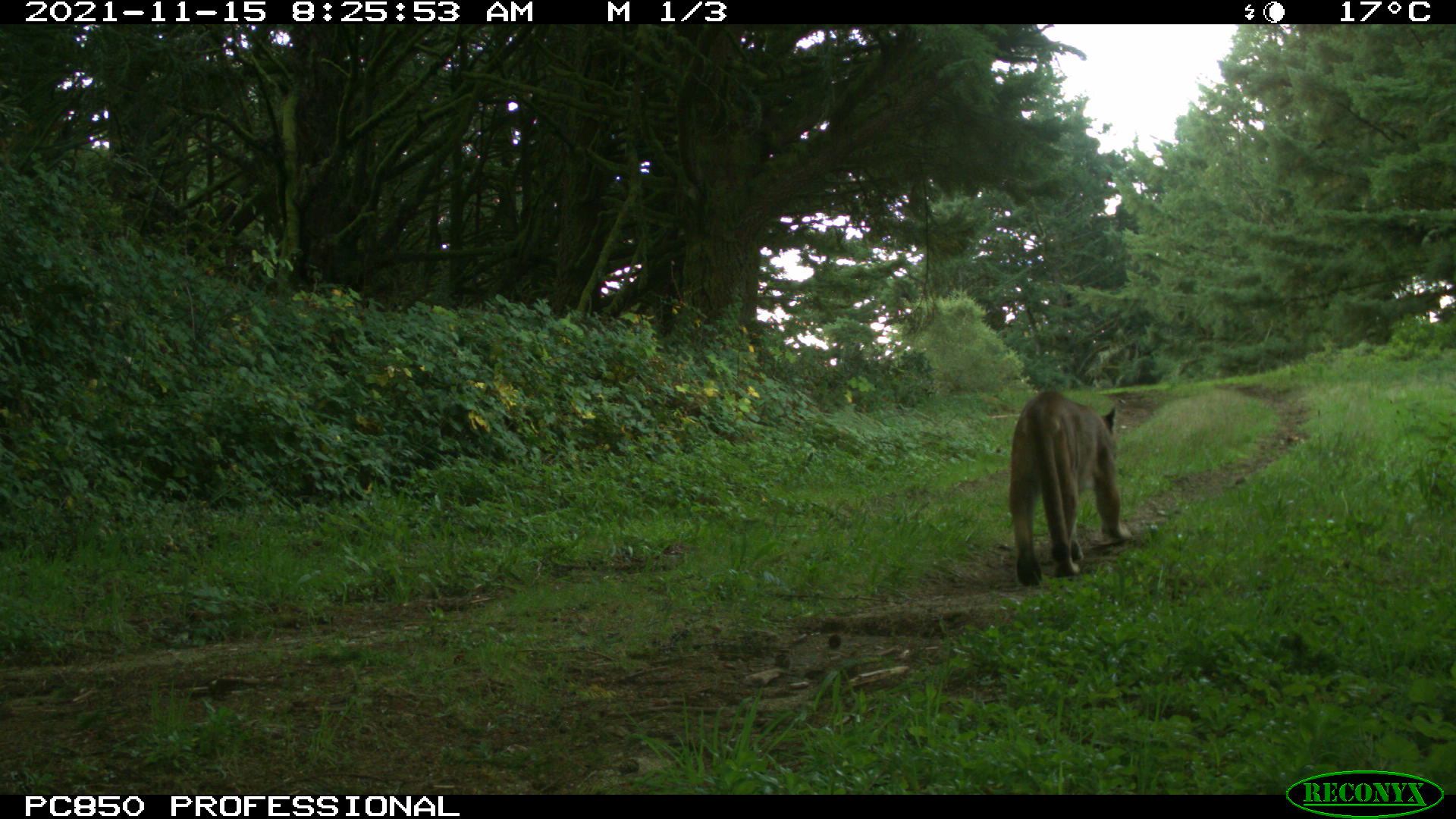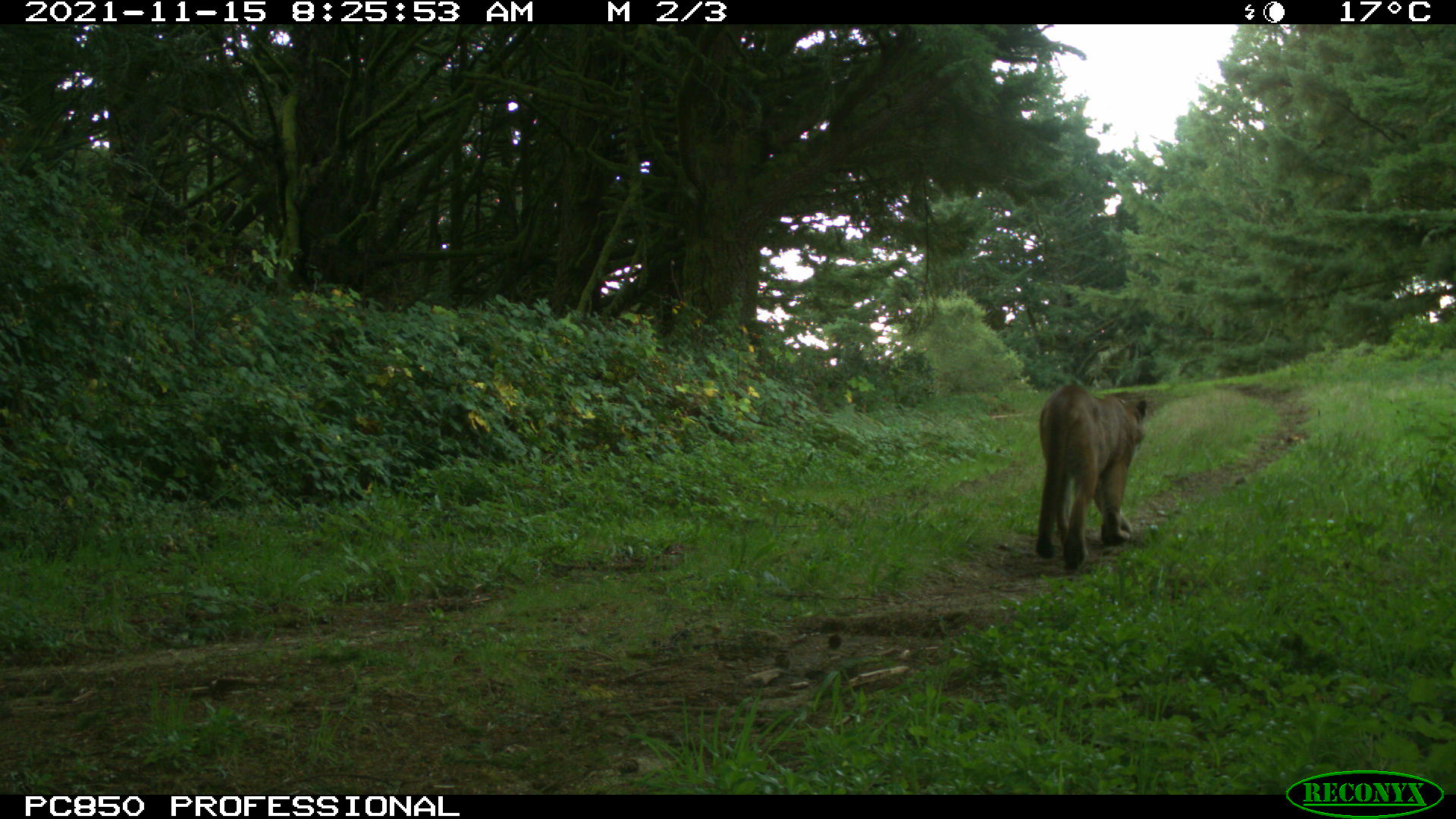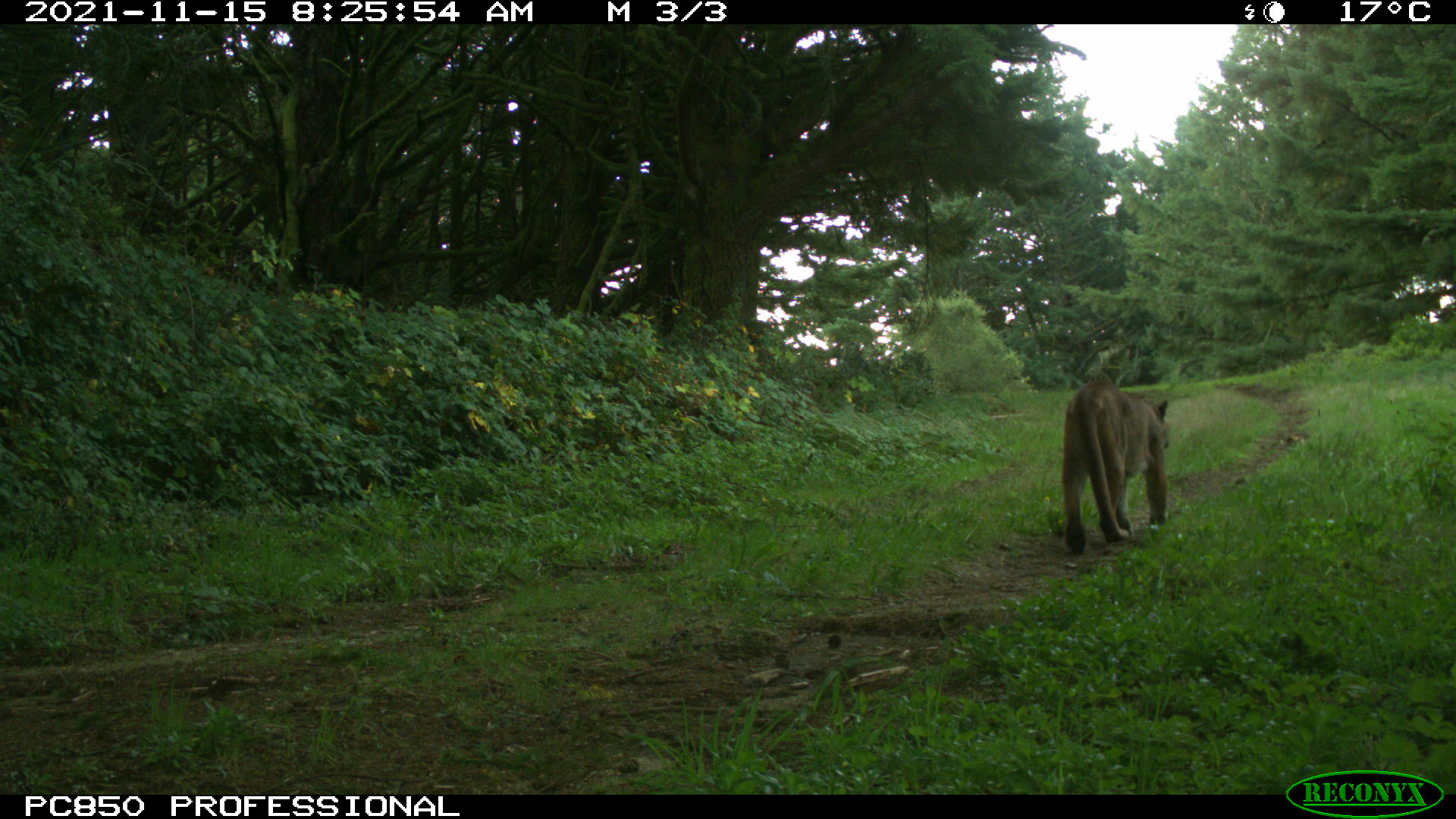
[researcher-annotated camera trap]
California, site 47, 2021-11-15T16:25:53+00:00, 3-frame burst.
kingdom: Animalia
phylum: Chordata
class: Mammalia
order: Carnivora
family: Felidae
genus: Puma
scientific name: Puma concolor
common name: puma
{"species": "puma (Puma concolor)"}